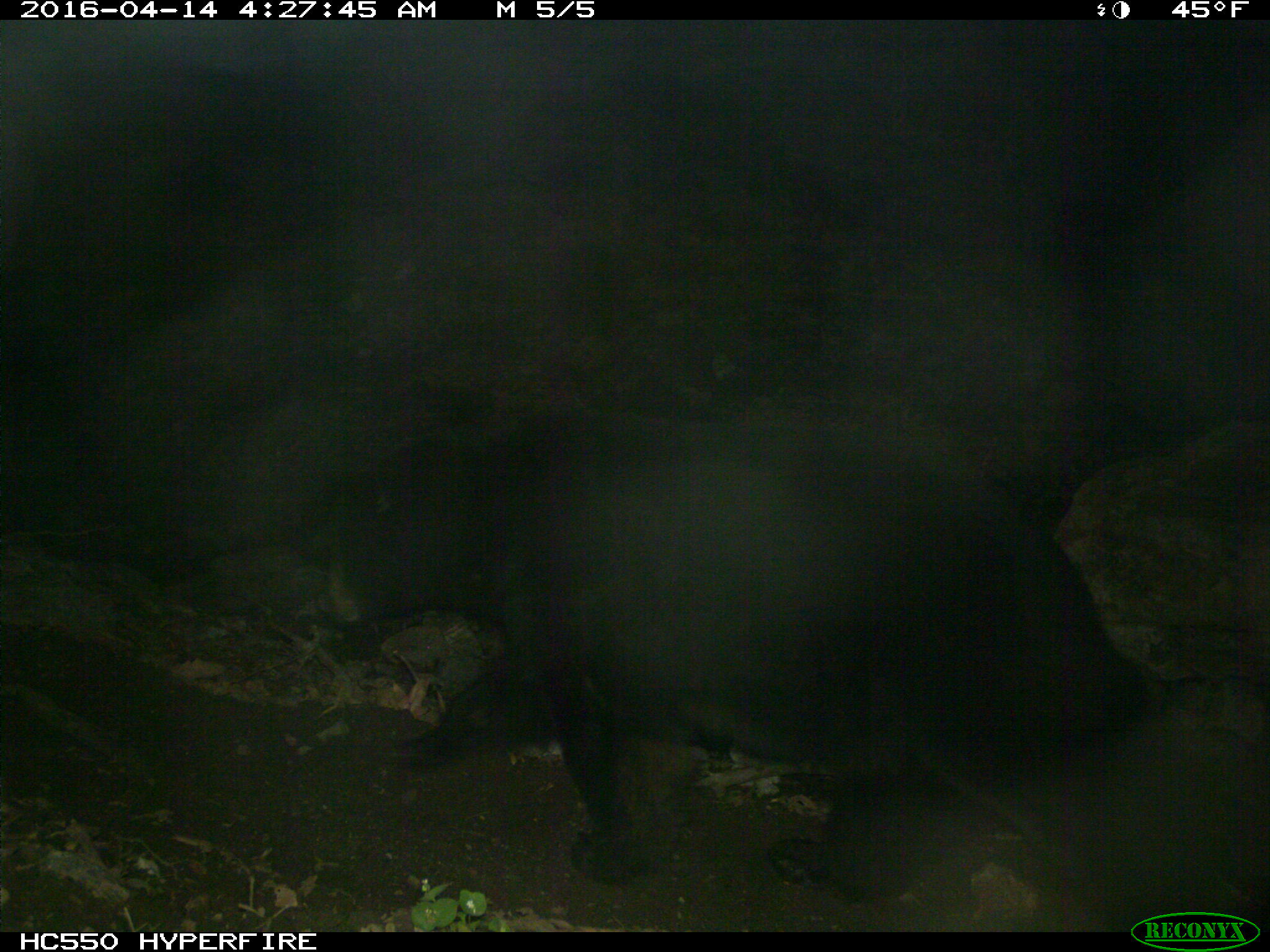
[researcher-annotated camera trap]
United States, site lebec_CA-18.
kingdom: Animalia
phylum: Chordata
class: Mammalia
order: Carnivora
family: Ursidae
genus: Ursus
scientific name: Ursus americanus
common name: american black bear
Ursus americanus (american black bear).